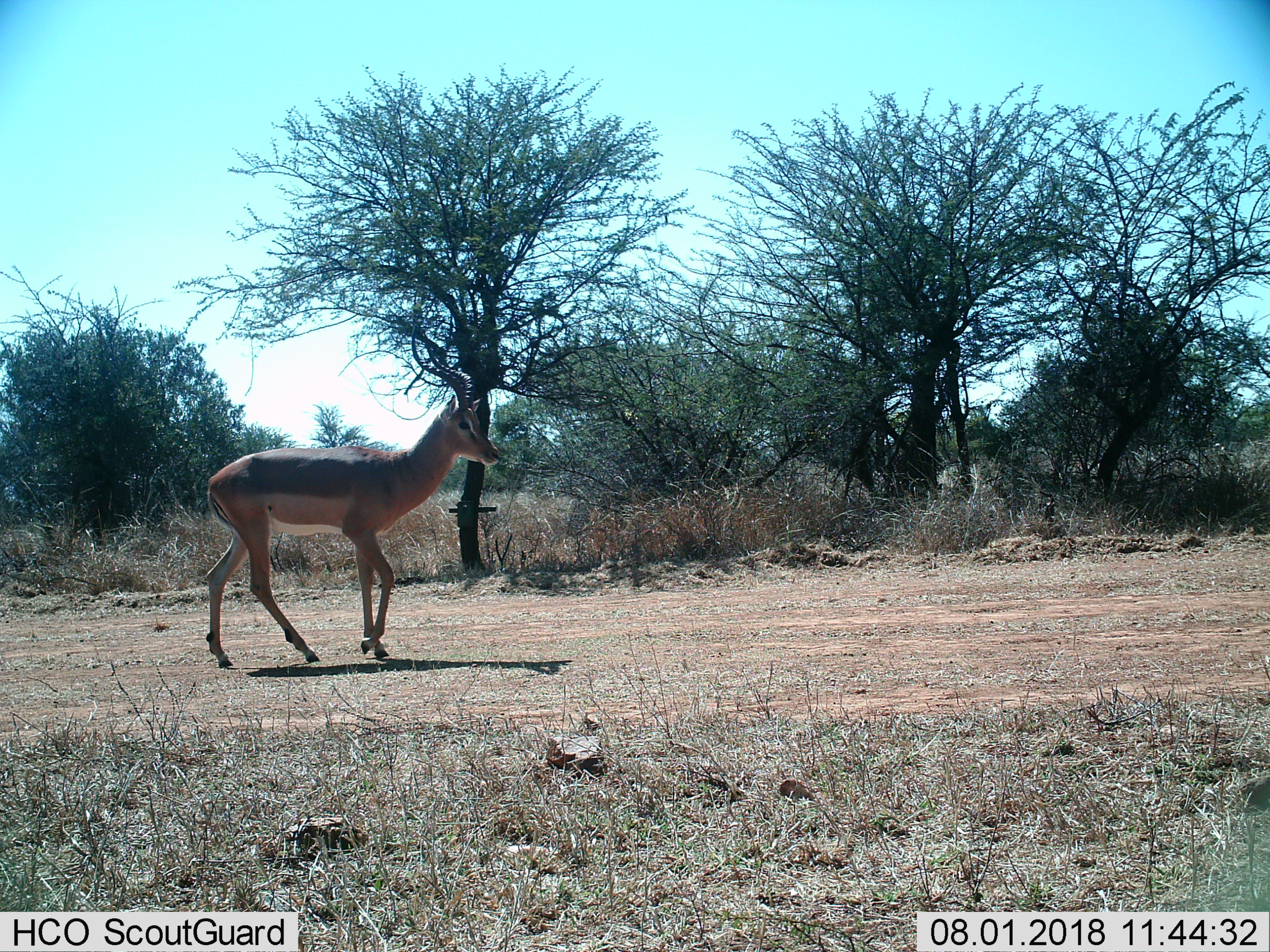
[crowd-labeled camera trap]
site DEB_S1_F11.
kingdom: Animalia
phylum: Chordata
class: Mammalia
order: Artiodactyla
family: Bovidae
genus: Aepyceros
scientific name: Aepyceros melampus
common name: impala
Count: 1.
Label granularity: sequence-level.